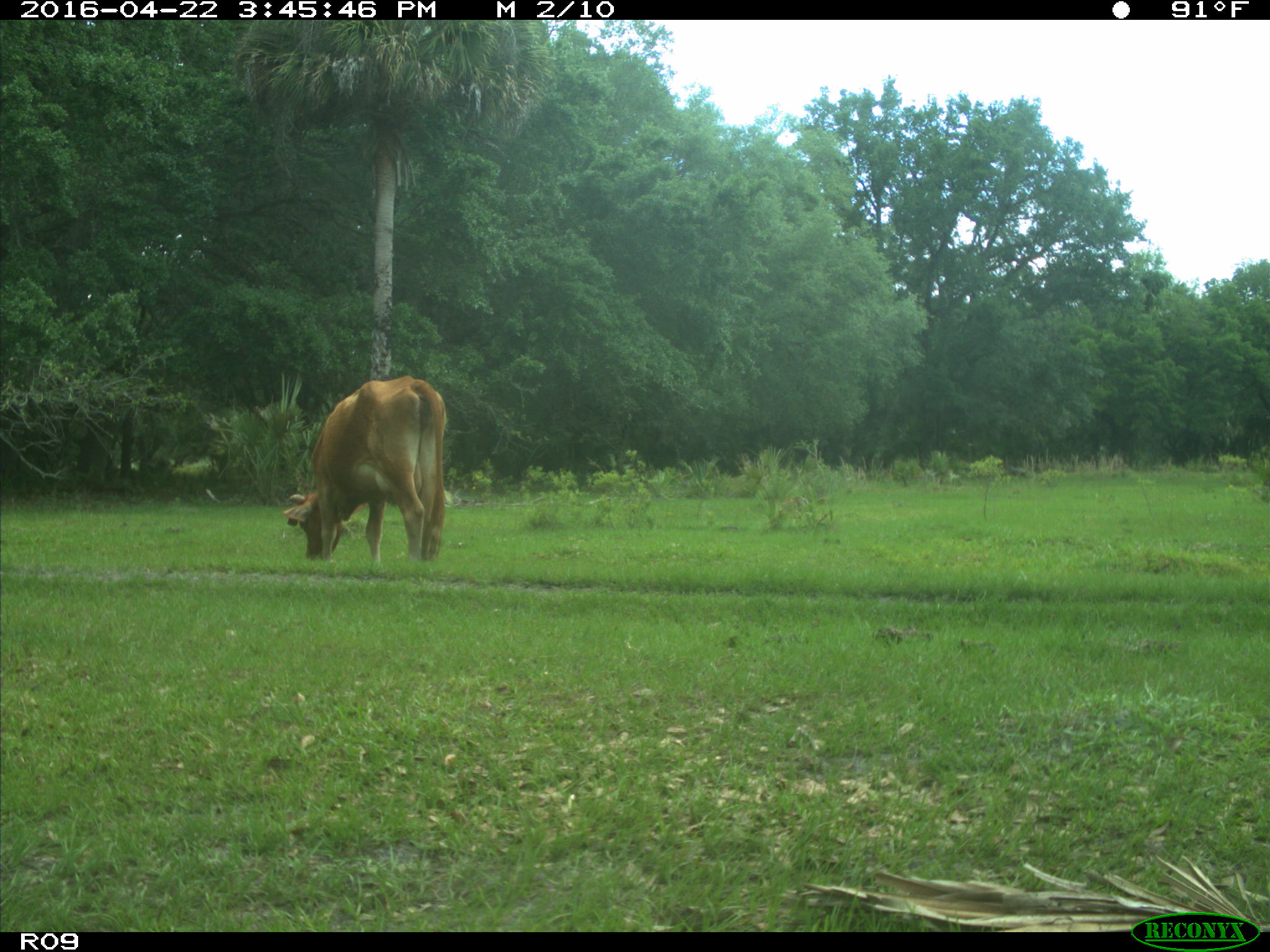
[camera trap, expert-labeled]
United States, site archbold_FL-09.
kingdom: Animalia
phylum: Chordata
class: Mammalia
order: Artiodactyla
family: Bovidae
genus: Bos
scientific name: Bos taurus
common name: domestic cow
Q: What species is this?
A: Bos taurus (domestic cow).